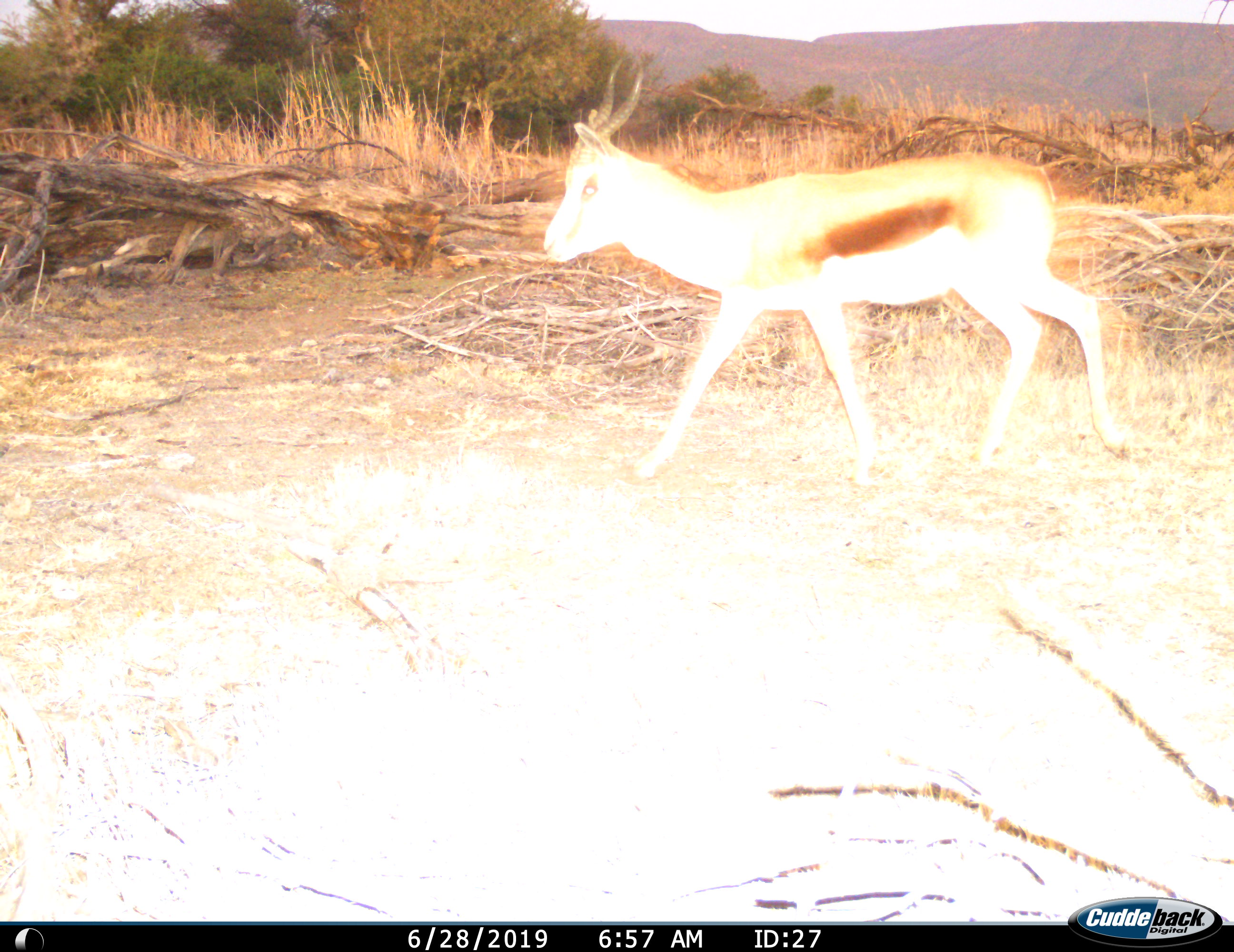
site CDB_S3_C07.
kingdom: Animalia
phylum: Chordata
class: Mammalia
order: Artiodactyla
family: Bovidae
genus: Antidorcas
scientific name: Antidorcas marsupialis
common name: springbok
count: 1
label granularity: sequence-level